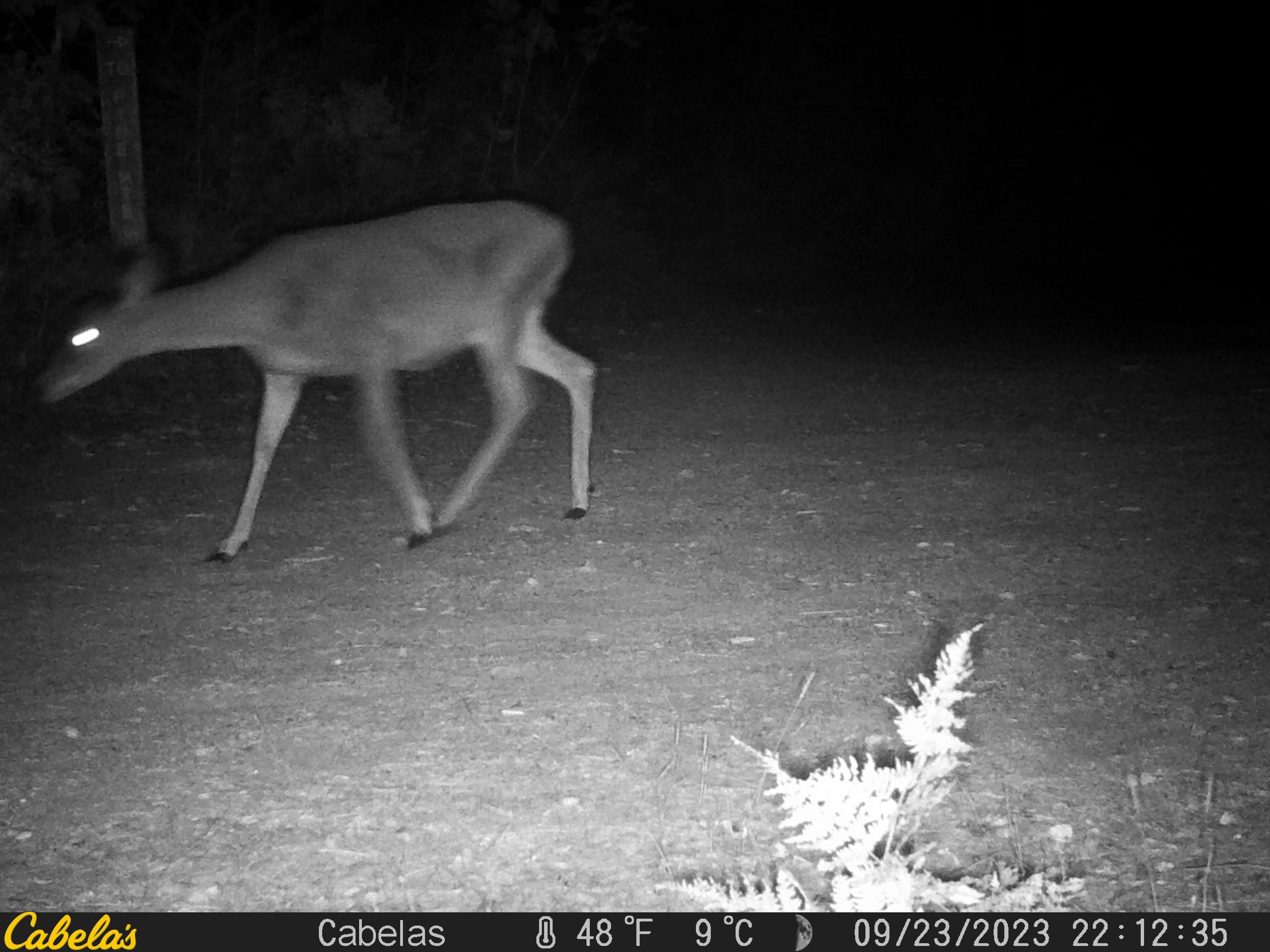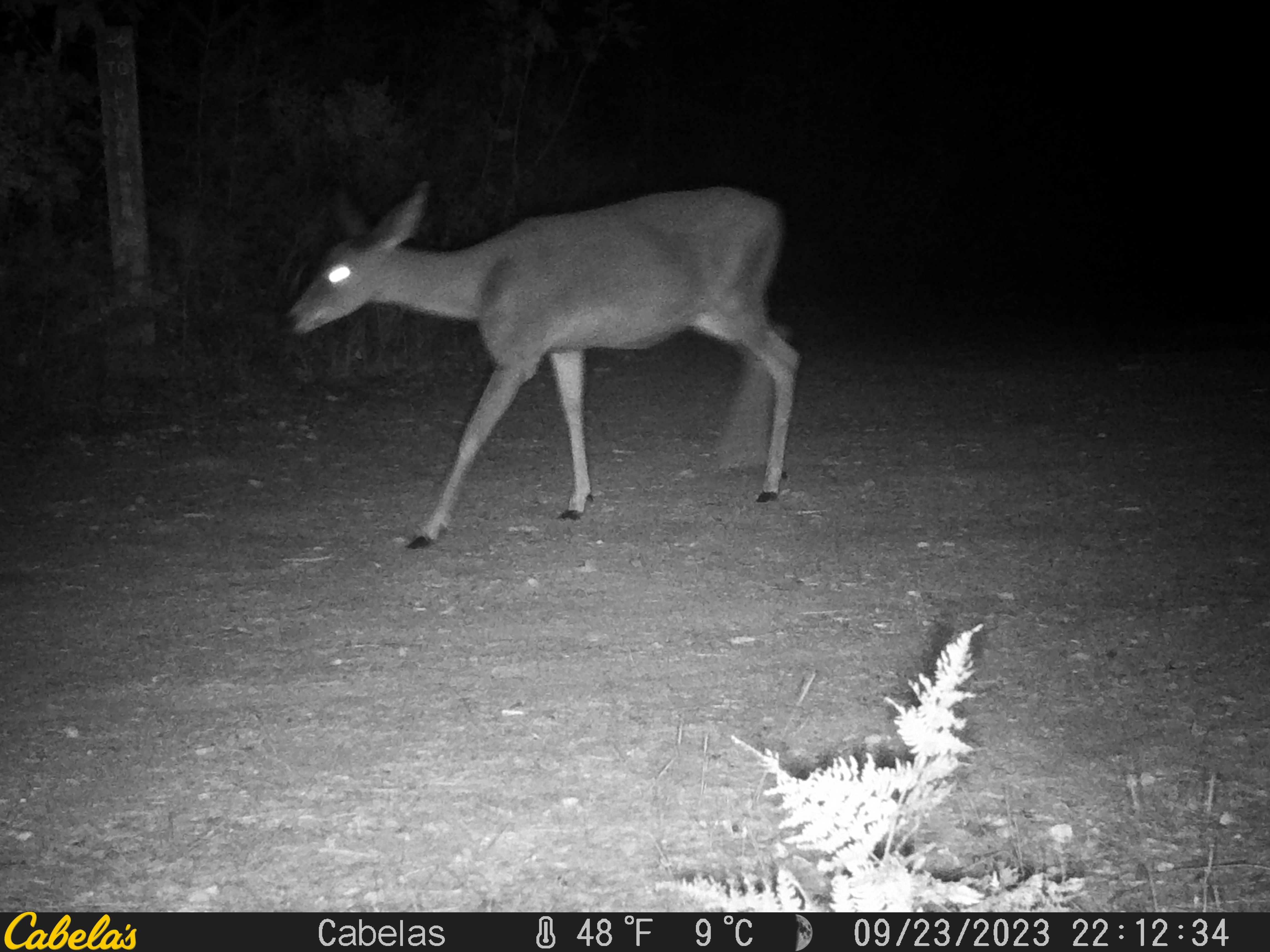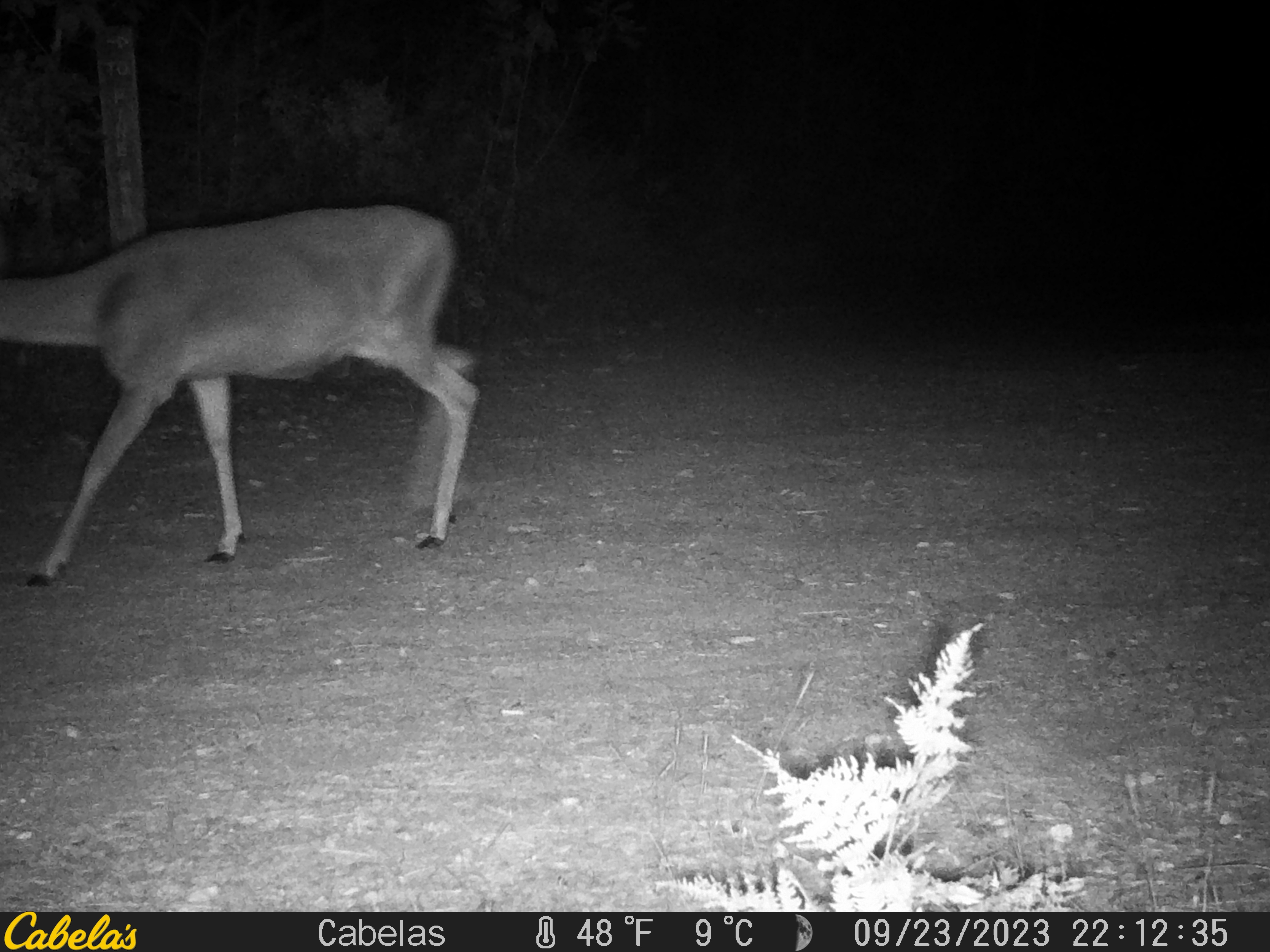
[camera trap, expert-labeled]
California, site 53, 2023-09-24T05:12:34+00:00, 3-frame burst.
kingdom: Animalia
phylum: Chordata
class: Mammalia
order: Artiodactyla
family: Cervidae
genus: Odocoileus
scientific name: Odocoileus hemionus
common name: mule deer